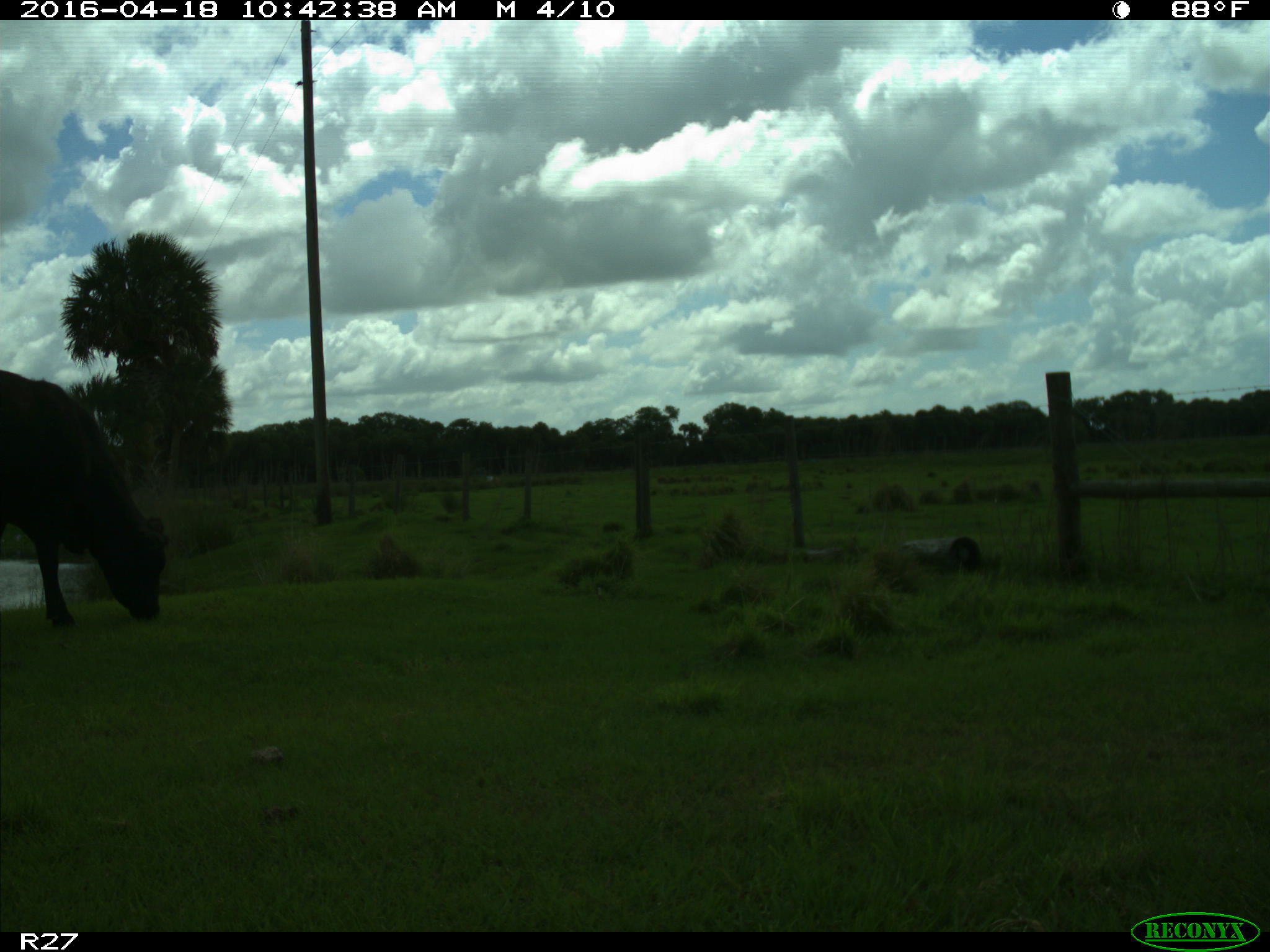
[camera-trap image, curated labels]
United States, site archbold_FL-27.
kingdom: Animalia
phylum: Chordata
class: Mammalia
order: Artiodactyla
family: Bovidae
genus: Bos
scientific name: Bos taurus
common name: domestic cow